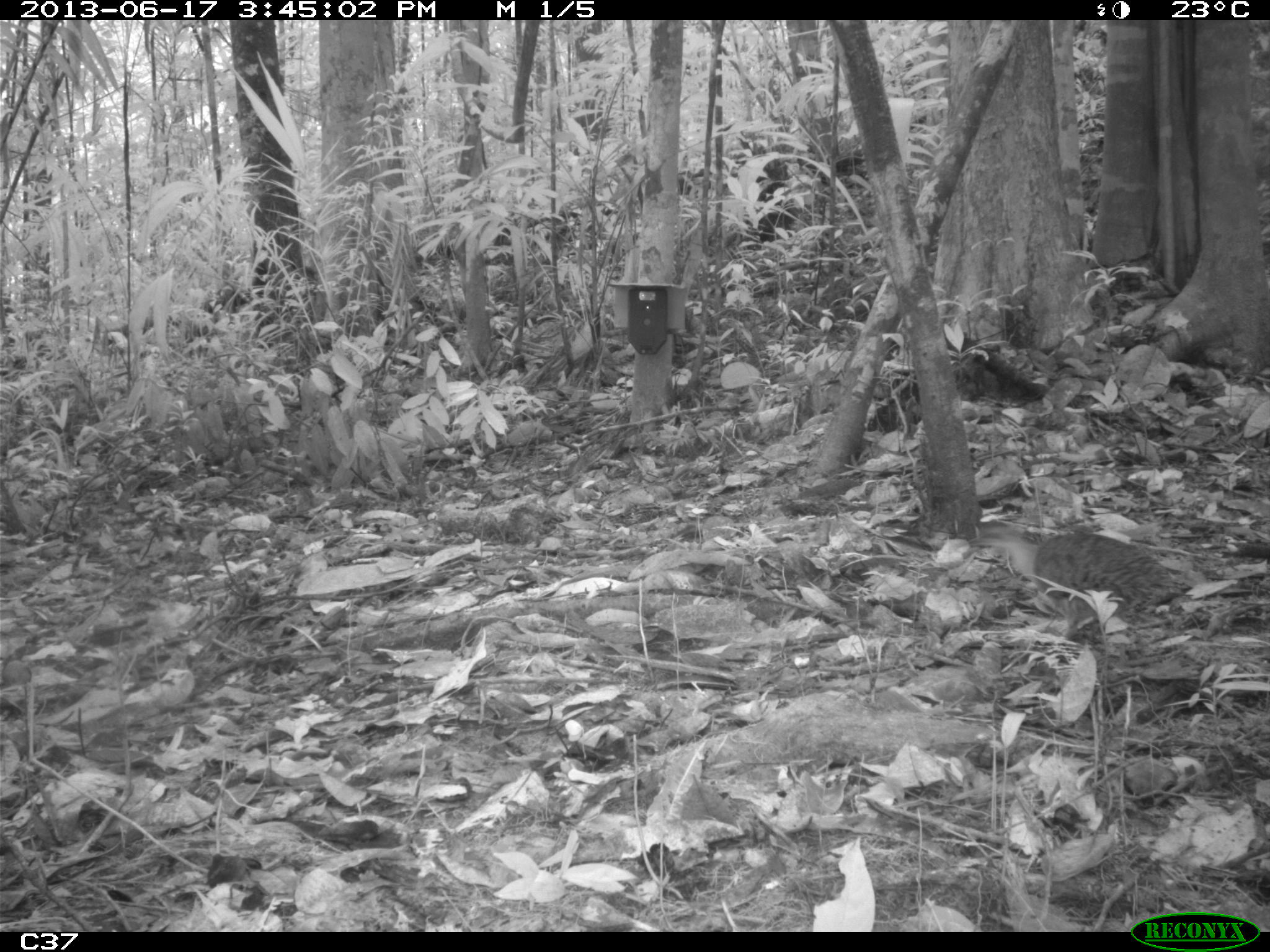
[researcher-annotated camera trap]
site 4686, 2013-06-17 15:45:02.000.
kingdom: Animalia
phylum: Chordata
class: Aves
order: Tinamiformes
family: Tinamidae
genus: Crypturellus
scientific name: Crypturellus variegatus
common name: variegated tinamou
Crypturellus variegatus (variegated tinamou), count 1, age adult.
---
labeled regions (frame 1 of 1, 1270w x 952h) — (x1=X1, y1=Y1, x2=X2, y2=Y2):
crypturellus variegatus: (x1=963, y1=518, x2=1194, y2=641)